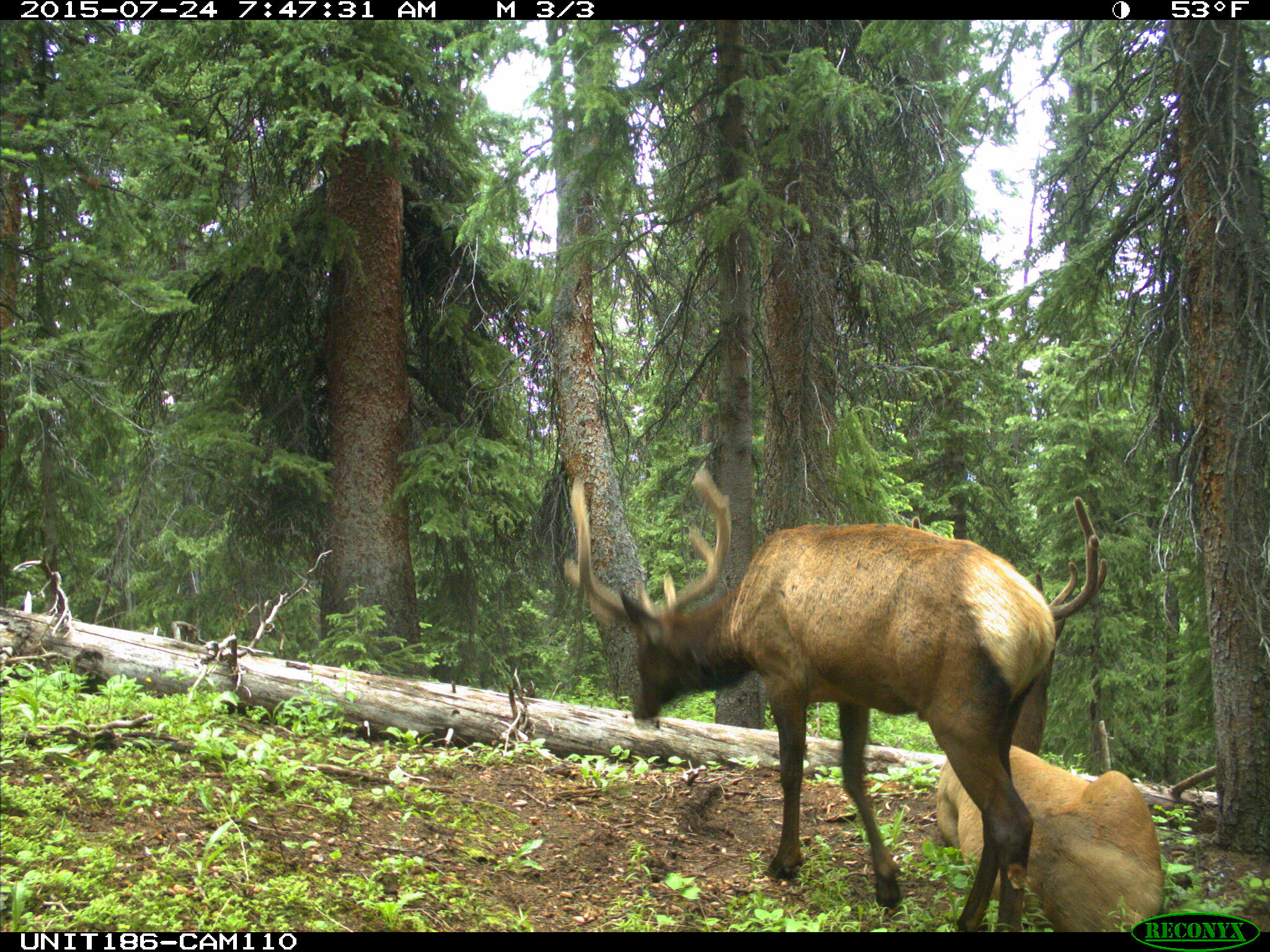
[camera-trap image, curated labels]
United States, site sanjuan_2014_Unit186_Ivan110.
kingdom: Animalia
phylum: Chordata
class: Mammalia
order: Artiodactyla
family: Cervidae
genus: Cervus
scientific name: Cervus elaphus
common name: red deer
Cervus elaphus (red deer).